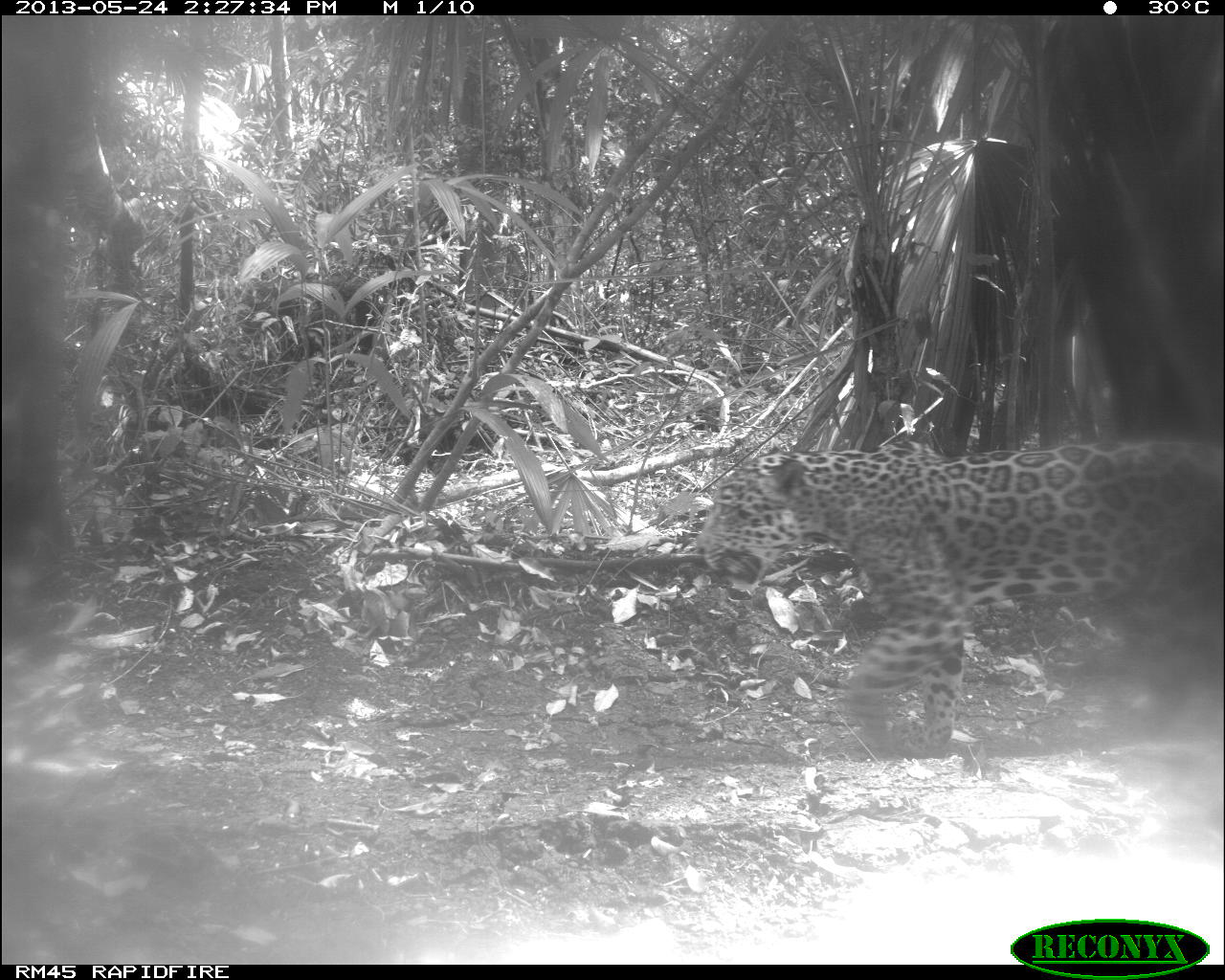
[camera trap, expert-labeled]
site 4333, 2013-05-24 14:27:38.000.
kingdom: Animalia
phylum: Chordata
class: Mammalia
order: Carnivora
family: Felidae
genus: Panthera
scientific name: Panthera onca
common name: jaguar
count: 1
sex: female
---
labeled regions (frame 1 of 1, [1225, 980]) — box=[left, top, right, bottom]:
panthera onca: box=[687, 437, 1225, 756]